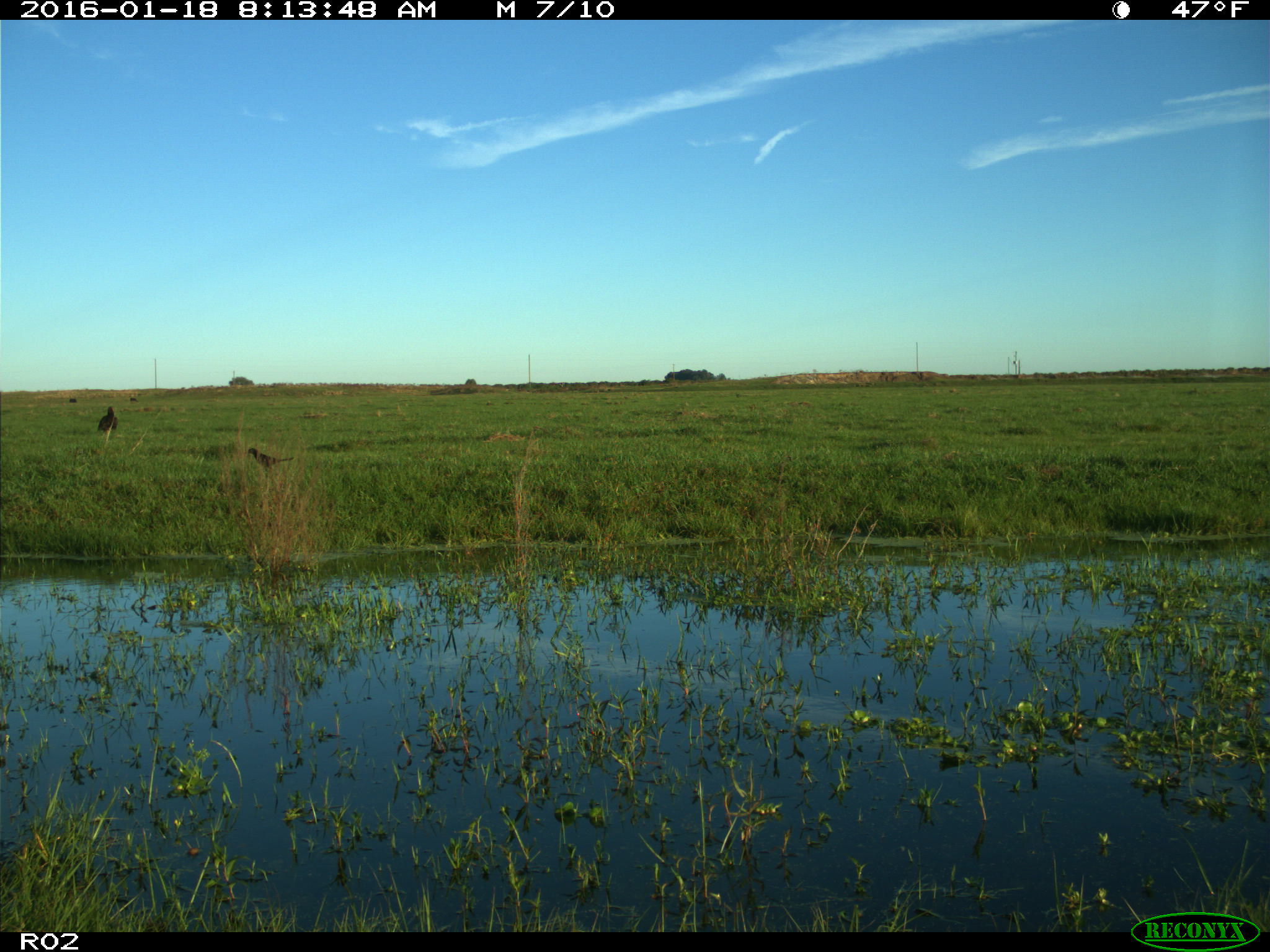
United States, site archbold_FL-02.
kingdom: Animalia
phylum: Chordata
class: Aves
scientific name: Aves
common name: birds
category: unidentified bird